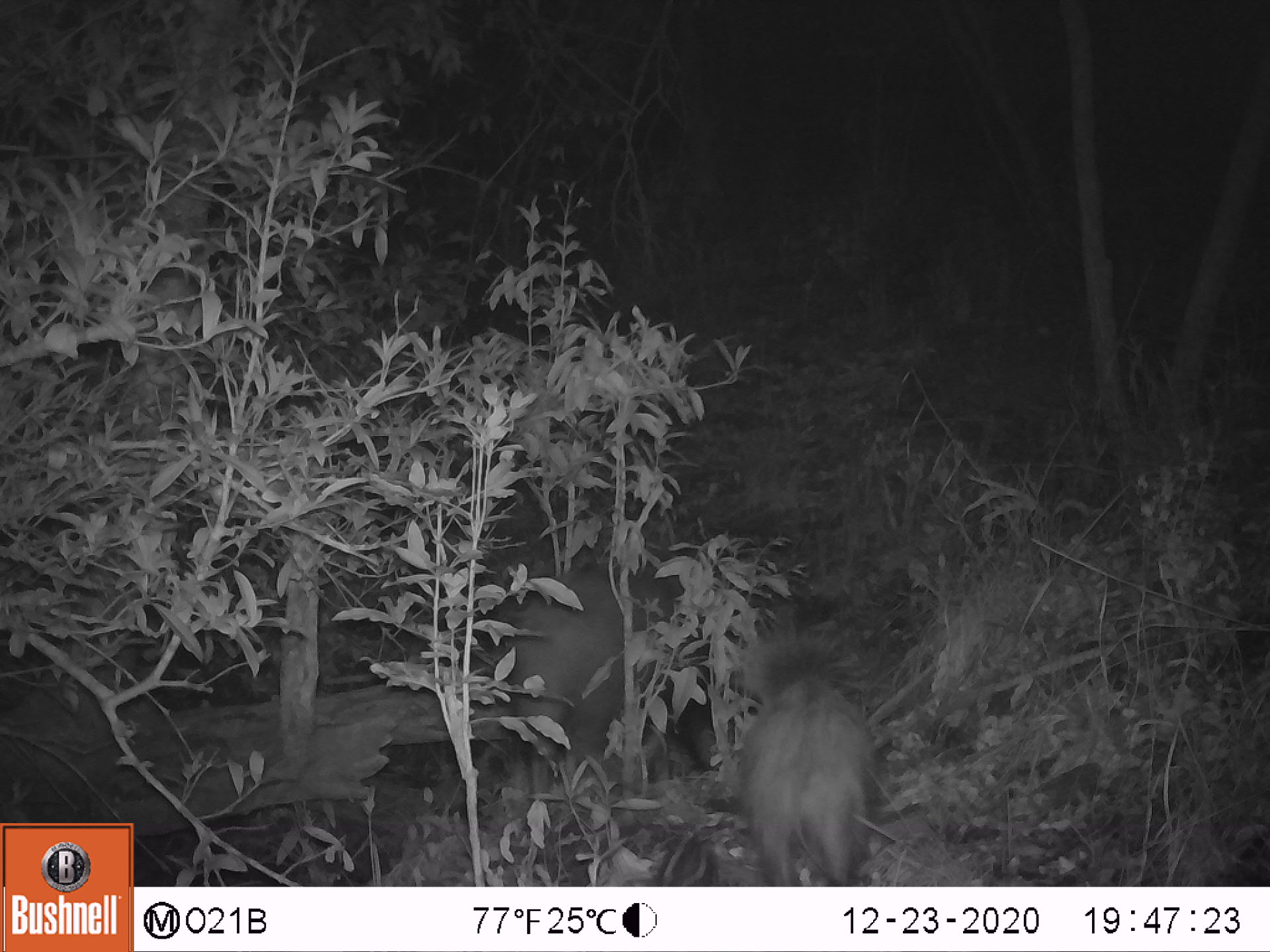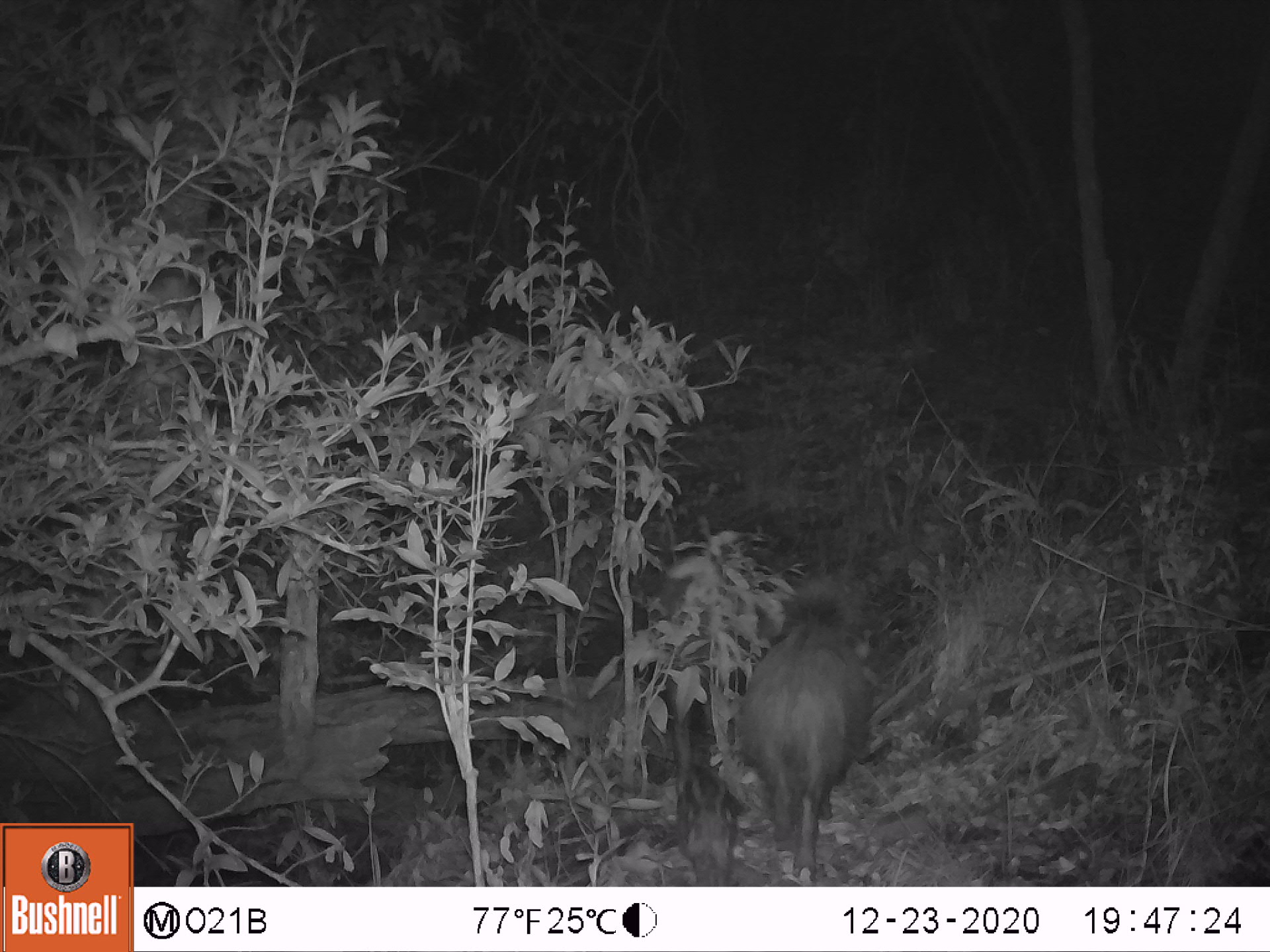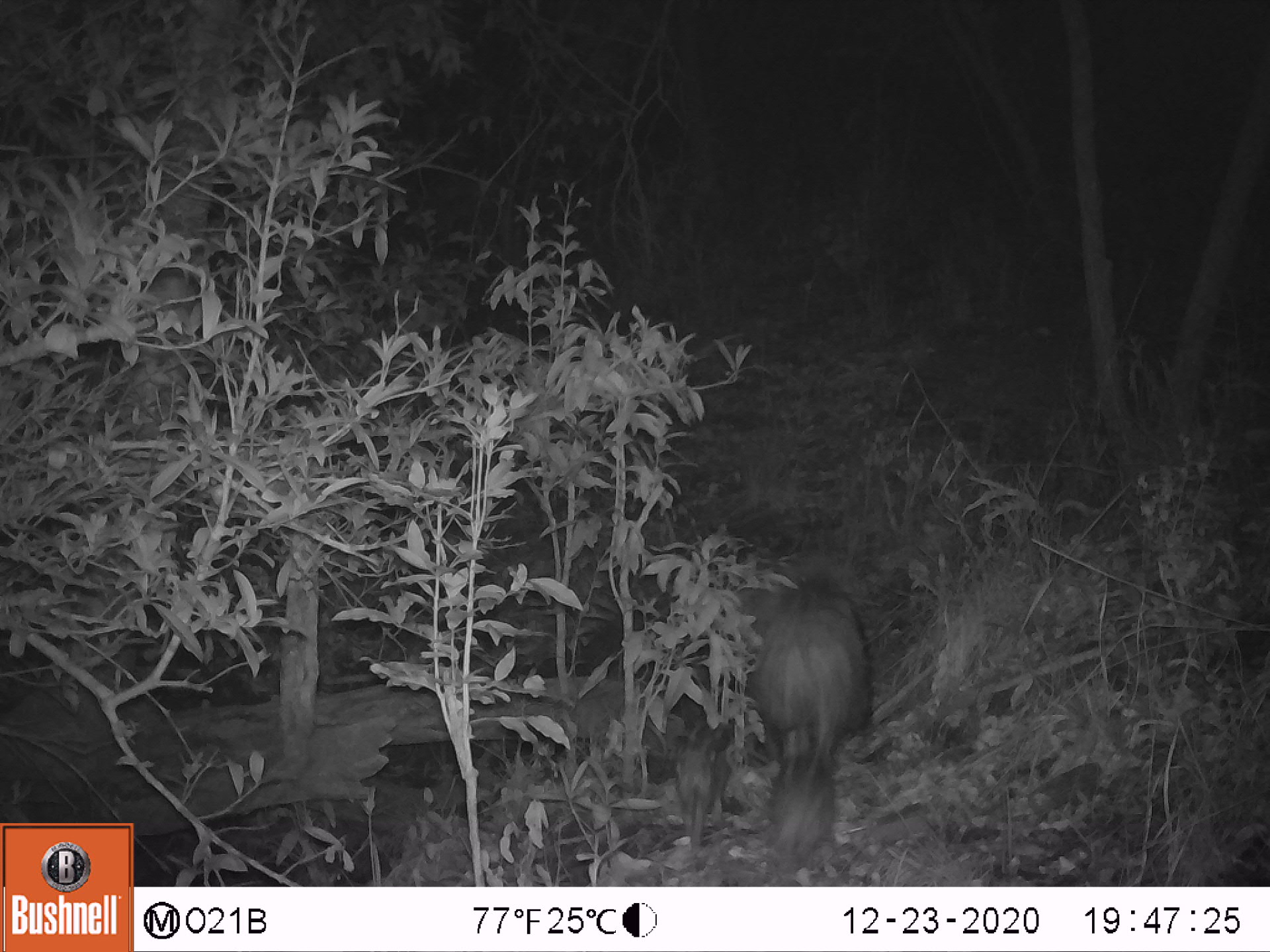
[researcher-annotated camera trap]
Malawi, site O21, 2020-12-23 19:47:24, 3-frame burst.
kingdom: Animalia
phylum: Chordata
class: Mammalia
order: Artiodactyla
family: Suidae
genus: Potamochoerus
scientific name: Potamochoerus larvatus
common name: bushpig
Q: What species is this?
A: Bushpig (Potamochoerus larvatus).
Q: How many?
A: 2.